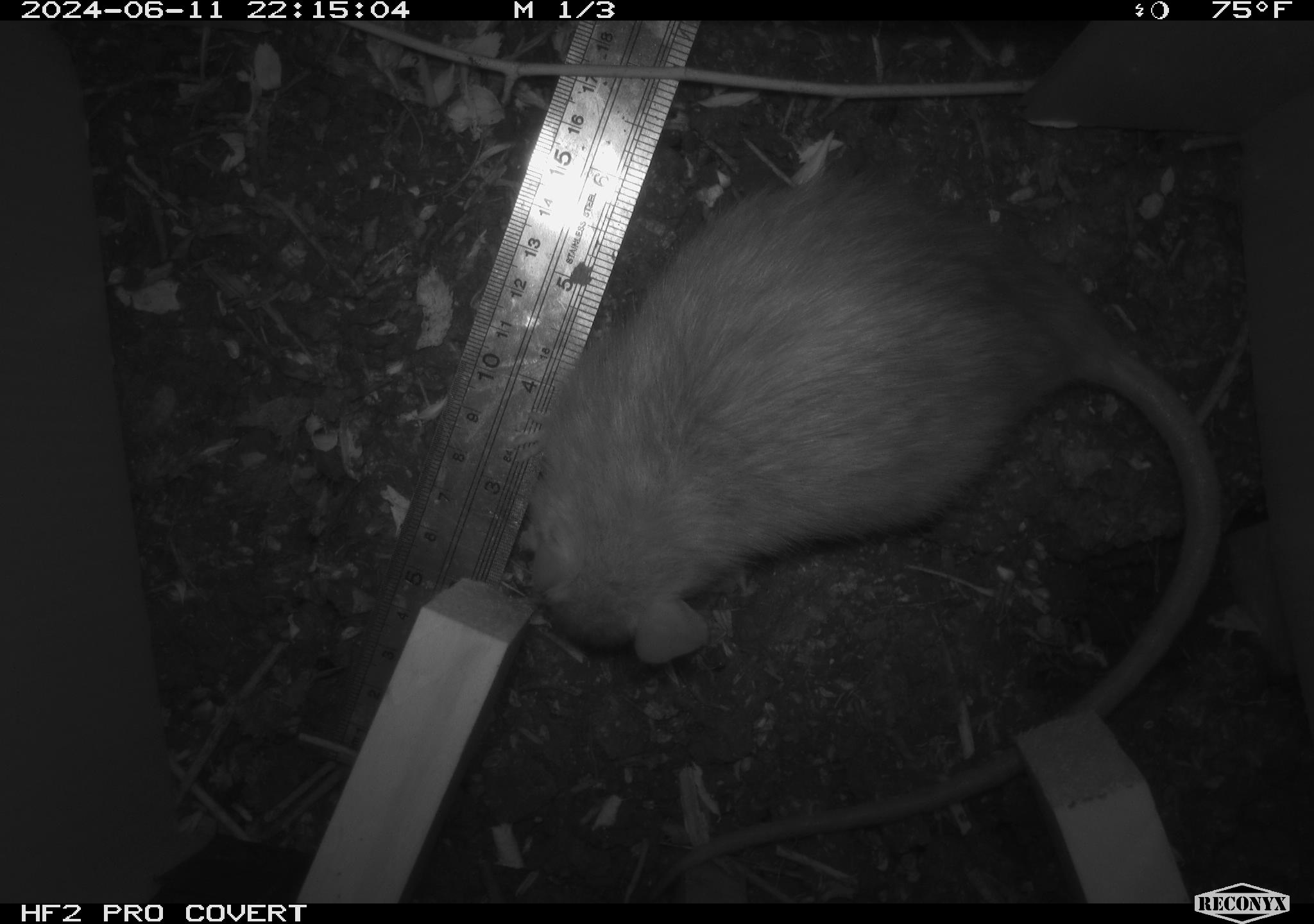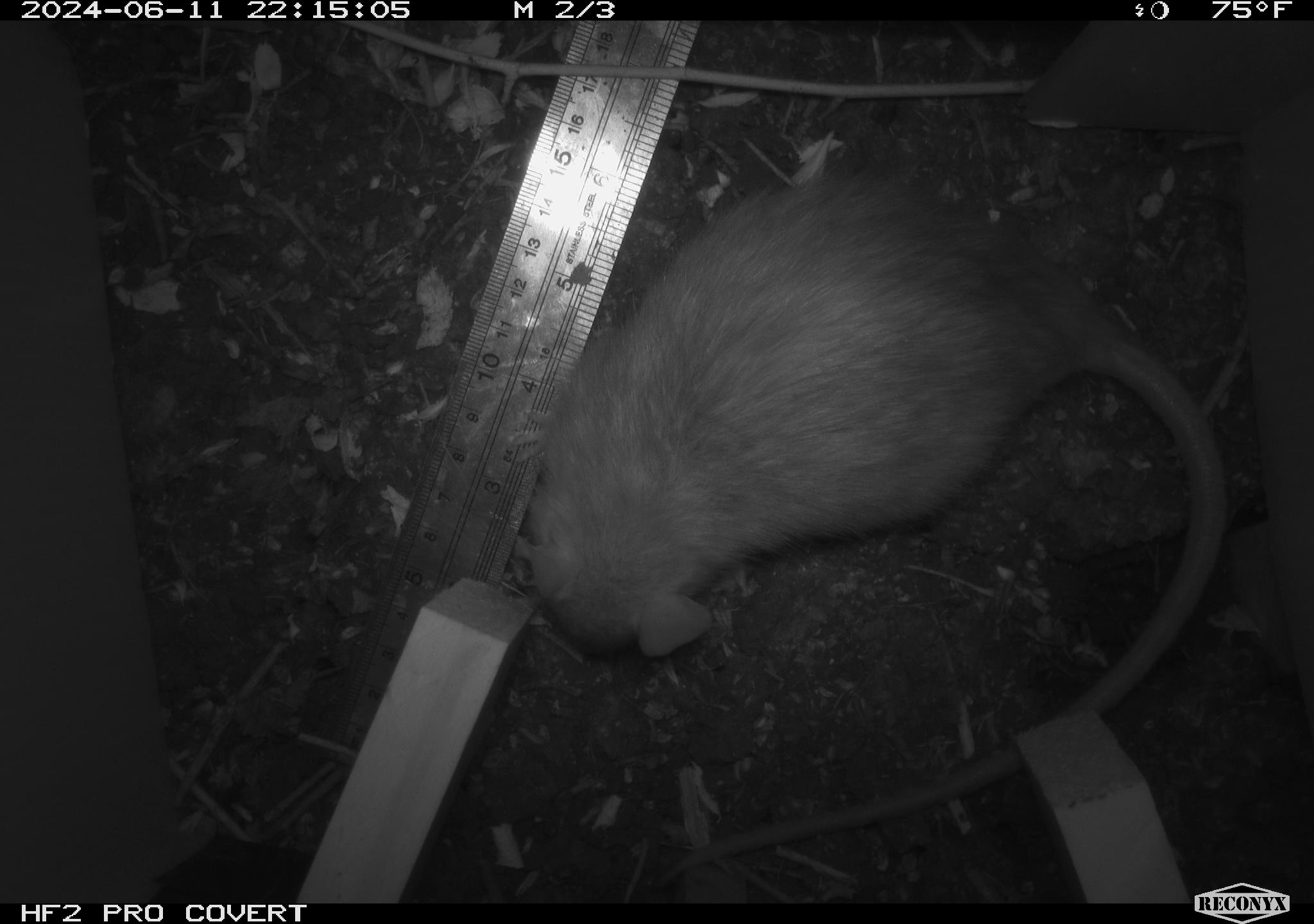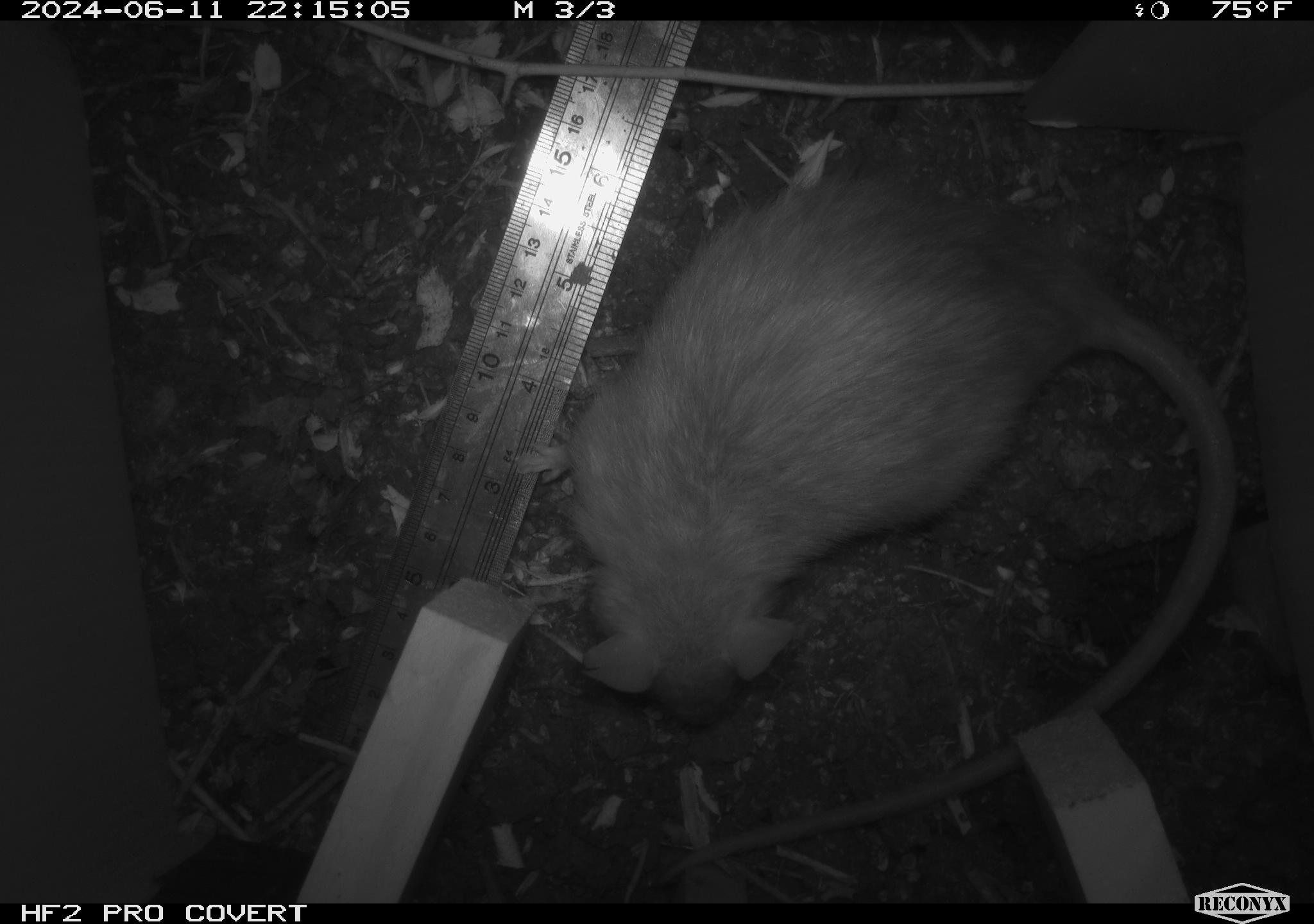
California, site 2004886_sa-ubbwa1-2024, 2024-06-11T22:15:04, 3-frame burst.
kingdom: Animalia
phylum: Chordata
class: Mammalia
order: Rodentia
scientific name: Rodentia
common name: woodrat or rat or mouse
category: woodrat or rat or mouse species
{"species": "woodrat or rat or mouse species (woodrat or rat or mouse) (Rodentia)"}